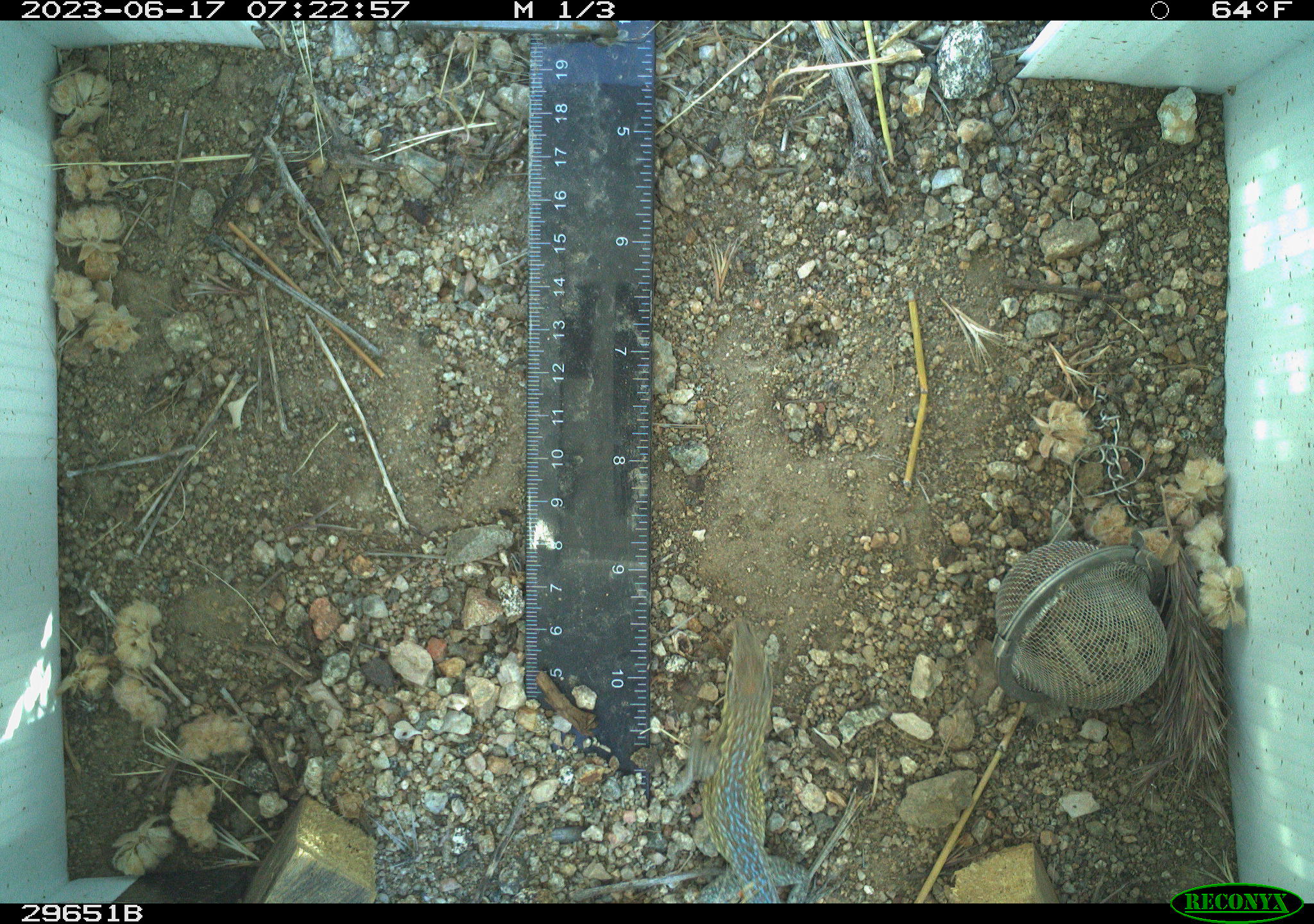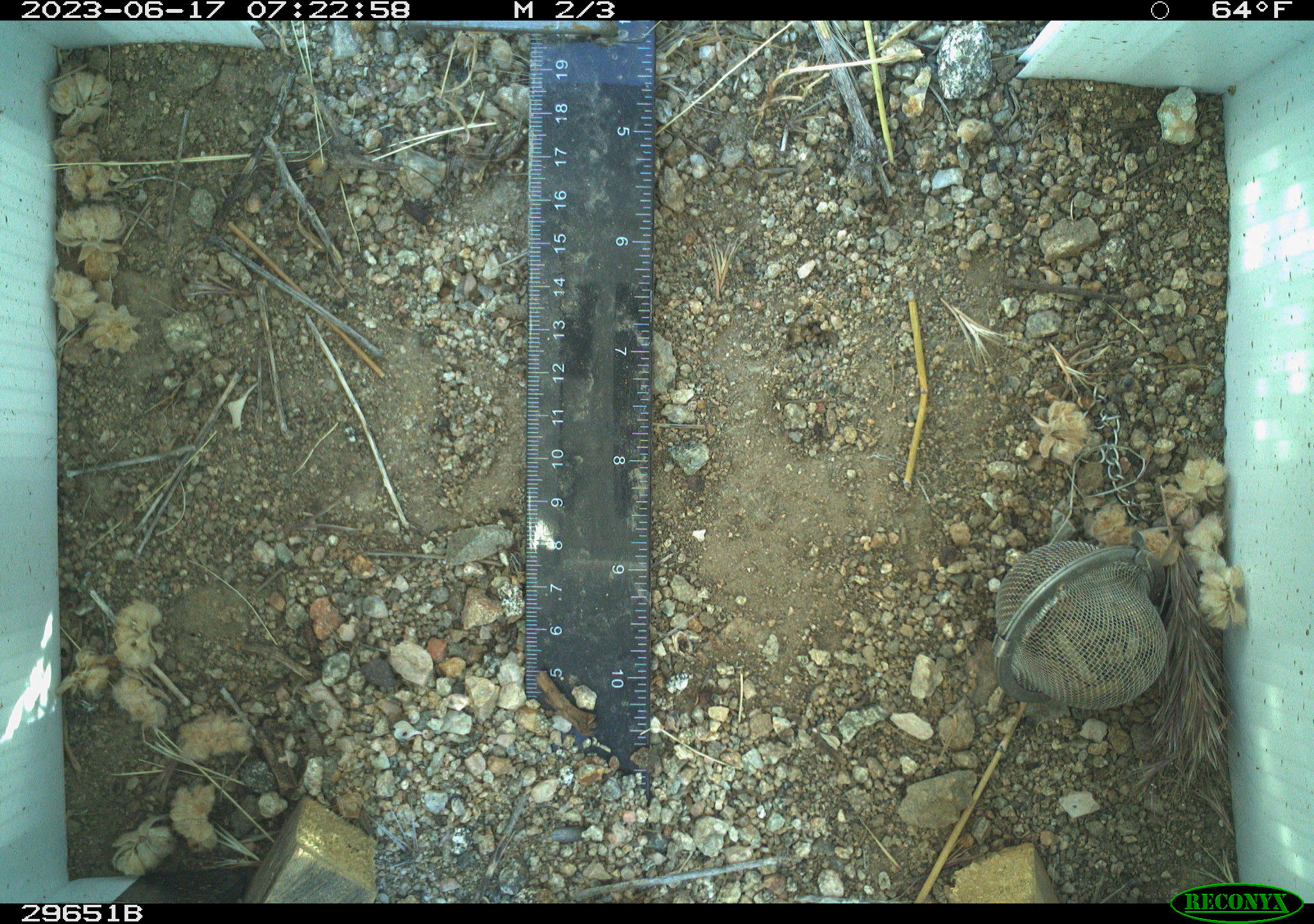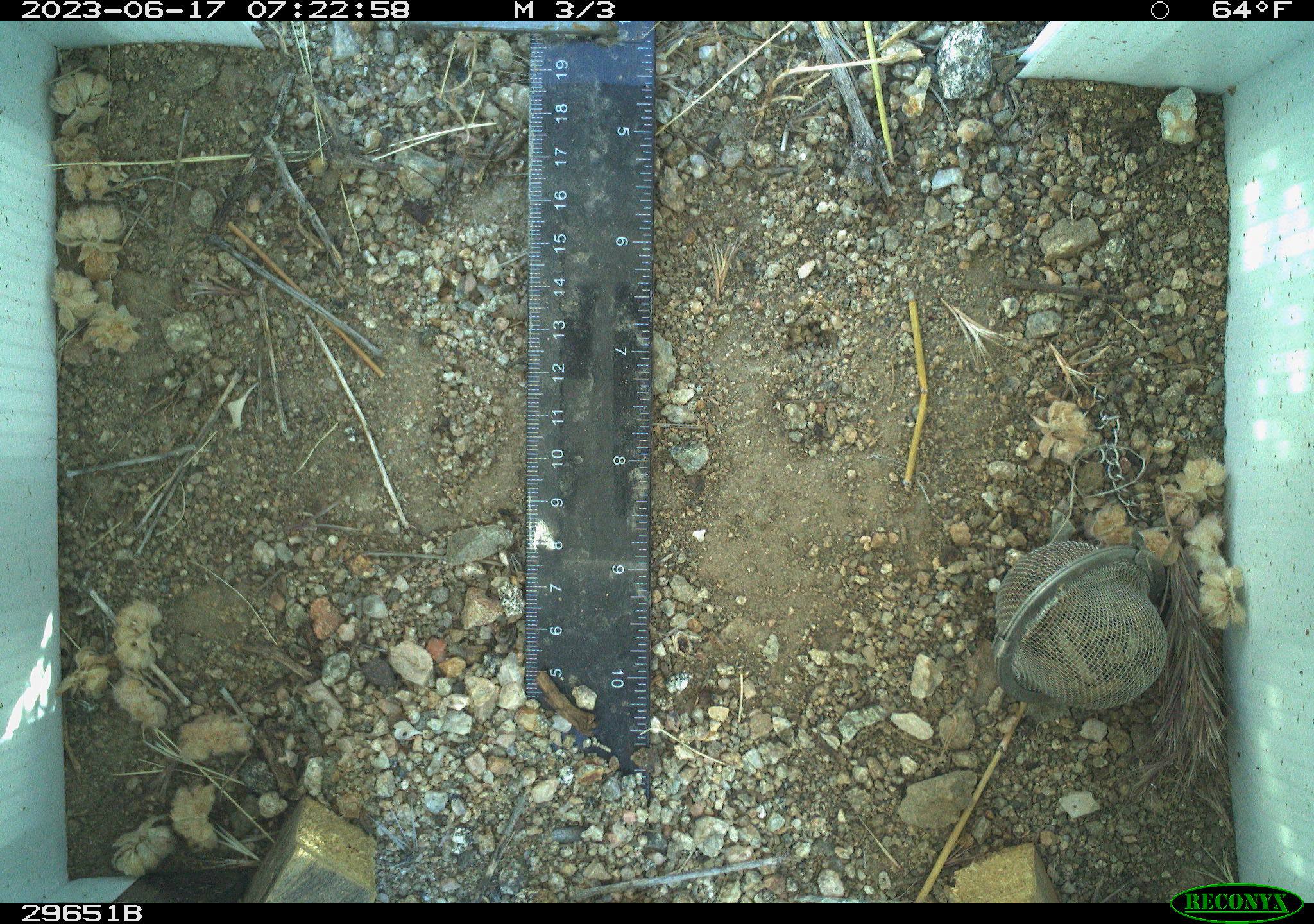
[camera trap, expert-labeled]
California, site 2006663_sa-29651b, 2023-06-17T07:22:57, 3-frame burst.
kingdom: Animalia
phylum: Chordata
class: Reptilia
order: Squamata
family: Phrynosomatidae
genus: Uta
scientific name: Uta stansburiana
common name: common side-blotched lizard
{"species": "common side-blotched lizard (Uta stansburiana)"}